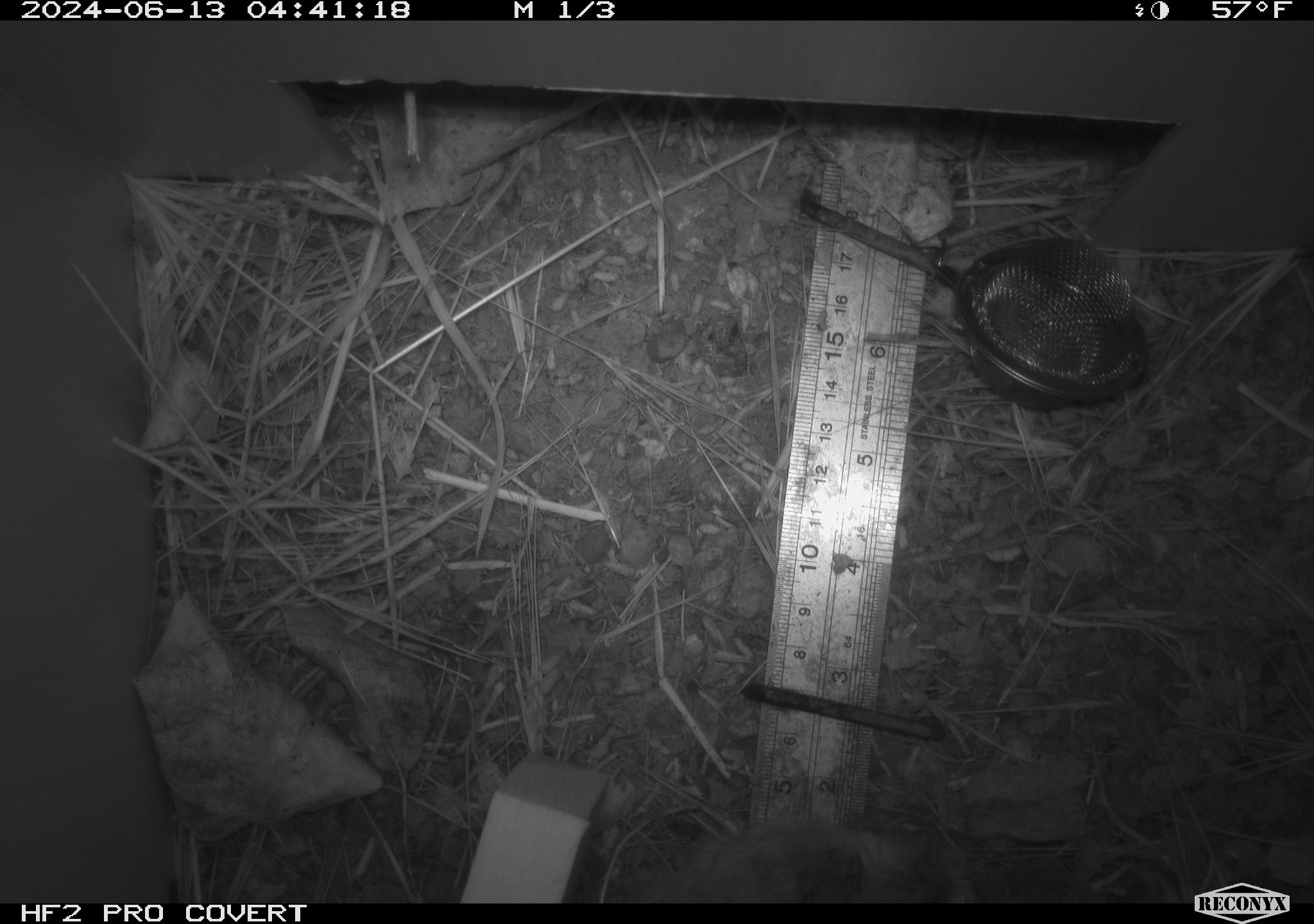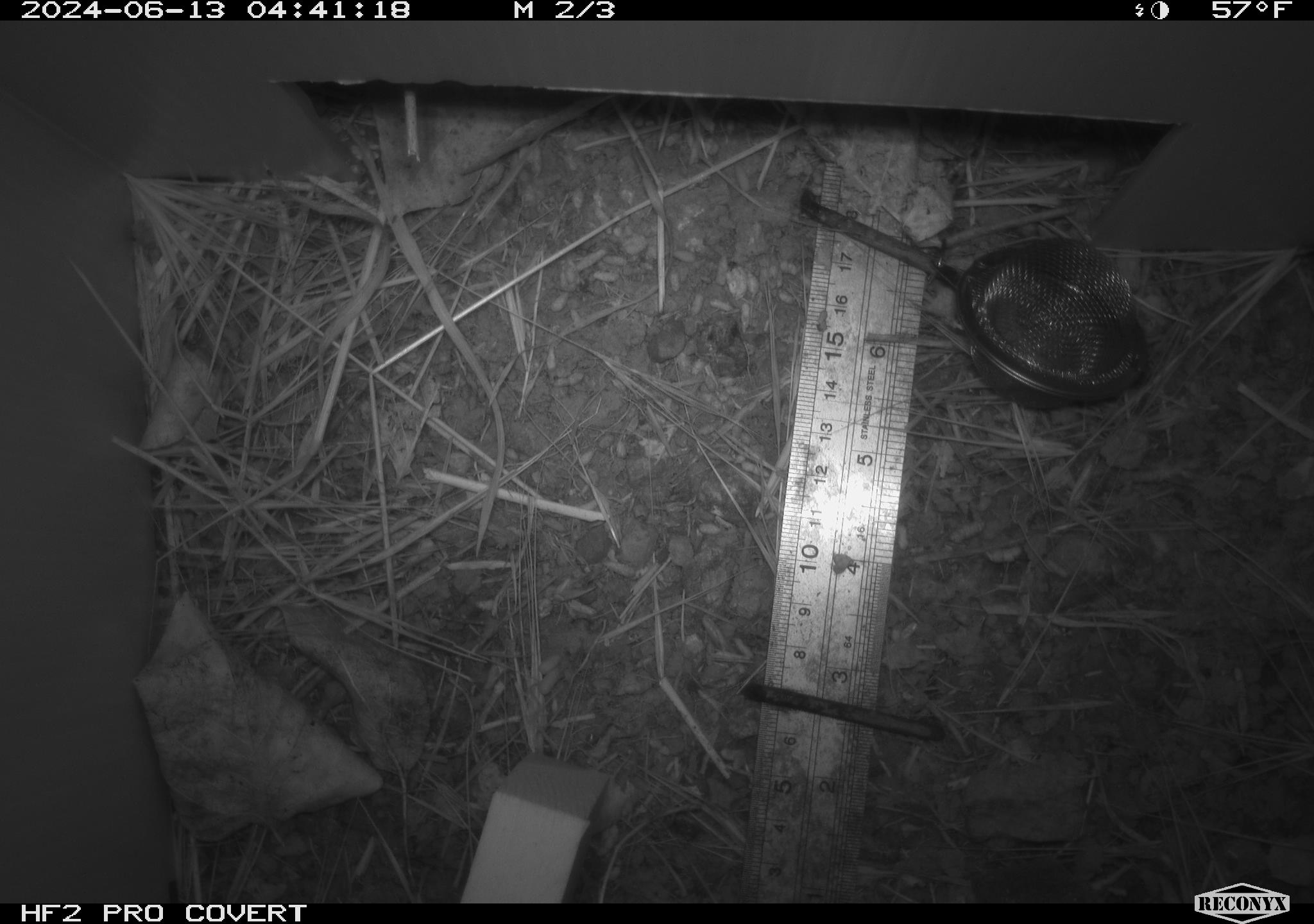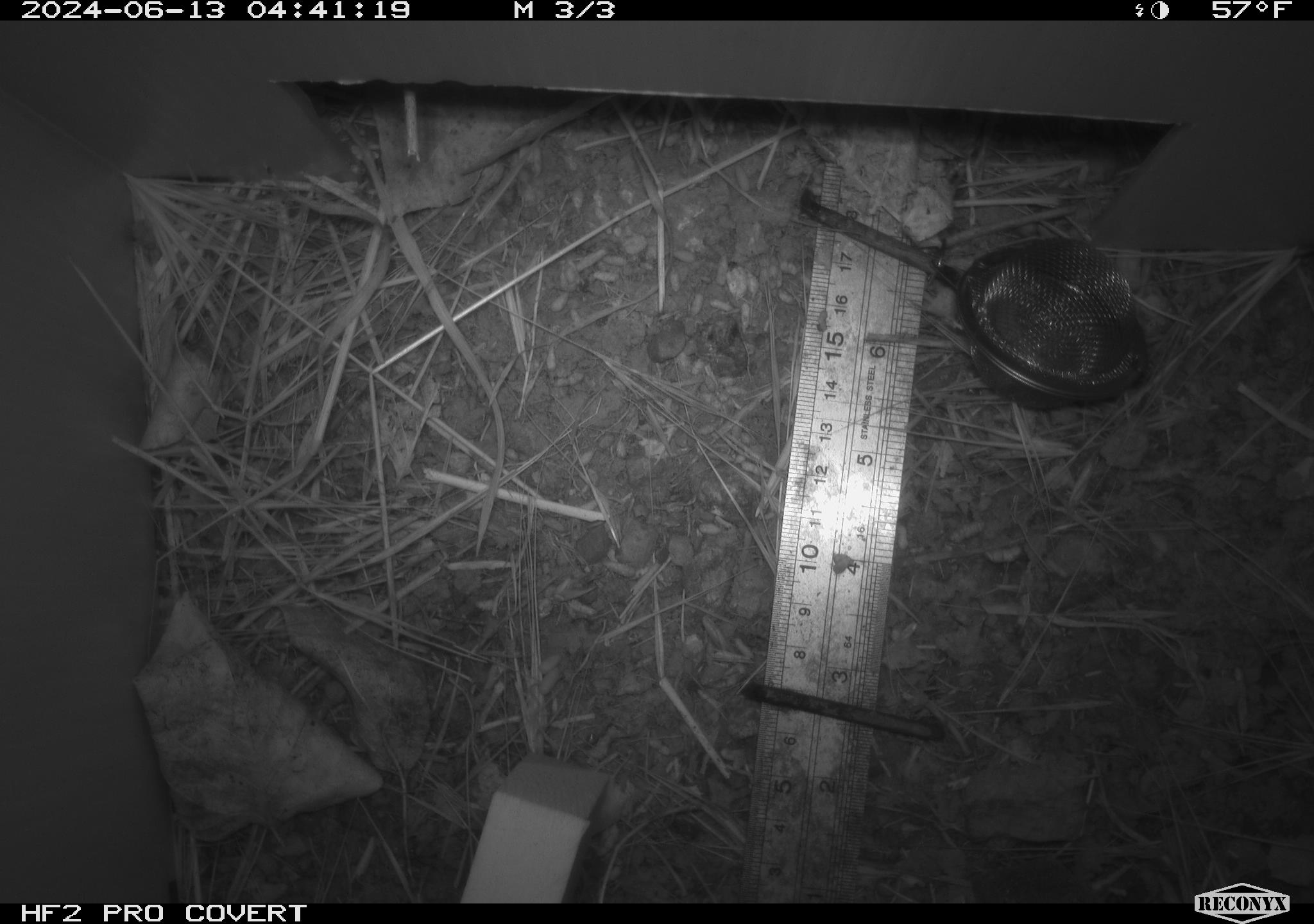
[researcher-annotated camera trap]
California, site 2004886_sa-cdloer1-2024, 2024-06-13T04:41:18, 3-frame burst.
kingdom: Animalia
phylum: Chordata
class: Mammalia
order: Rodentia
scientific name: Rodentia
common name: mouse species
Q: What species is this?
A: Mouse species (Rodentia).